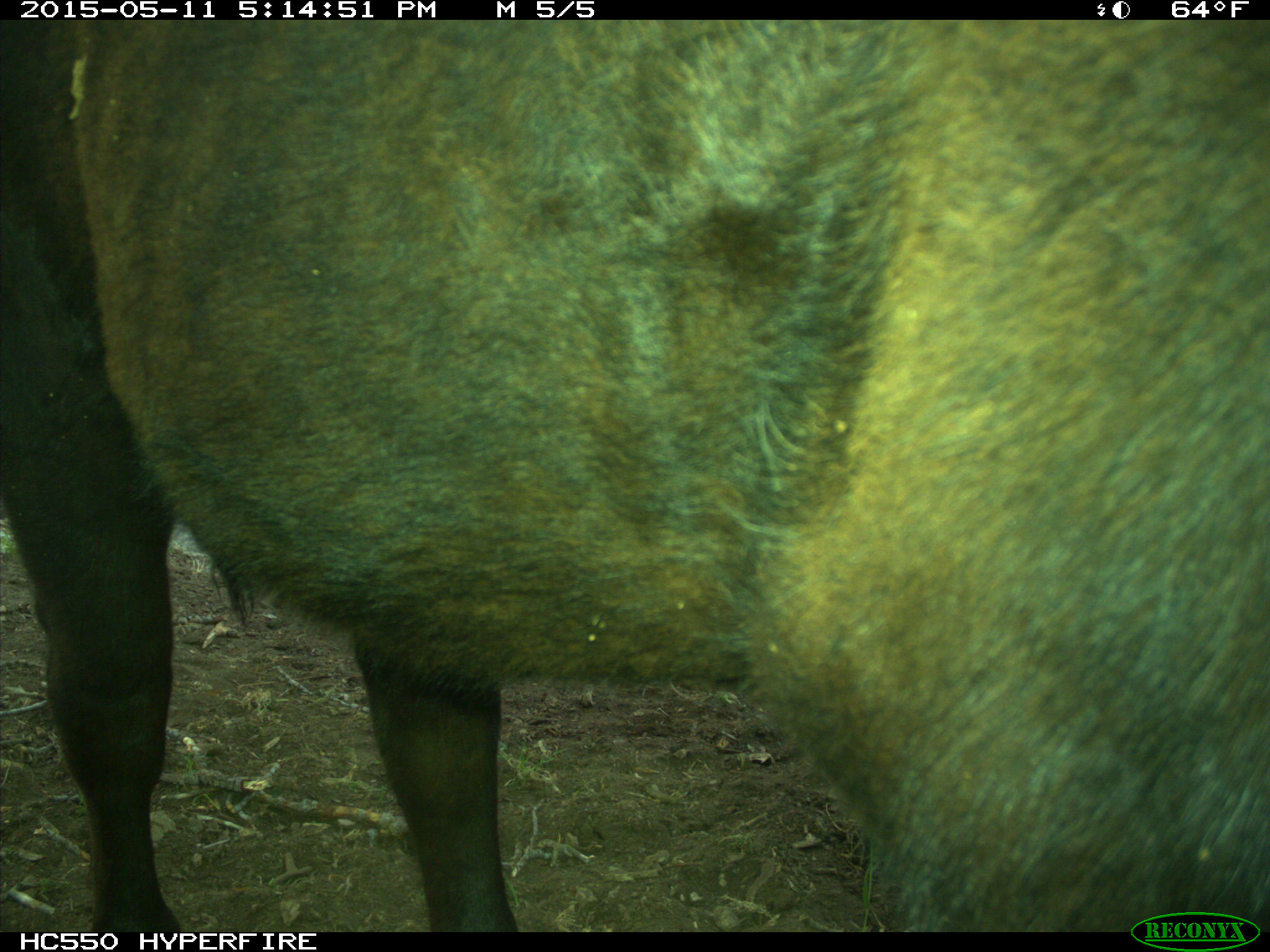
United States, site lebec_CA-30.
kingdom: Animalia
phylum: Chordata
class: Mammalia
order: Artiodactyla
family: Bovidae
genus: Bos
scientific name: Bos taurus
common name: domestic cow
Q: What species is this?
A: Bos taurus (domestic cow).